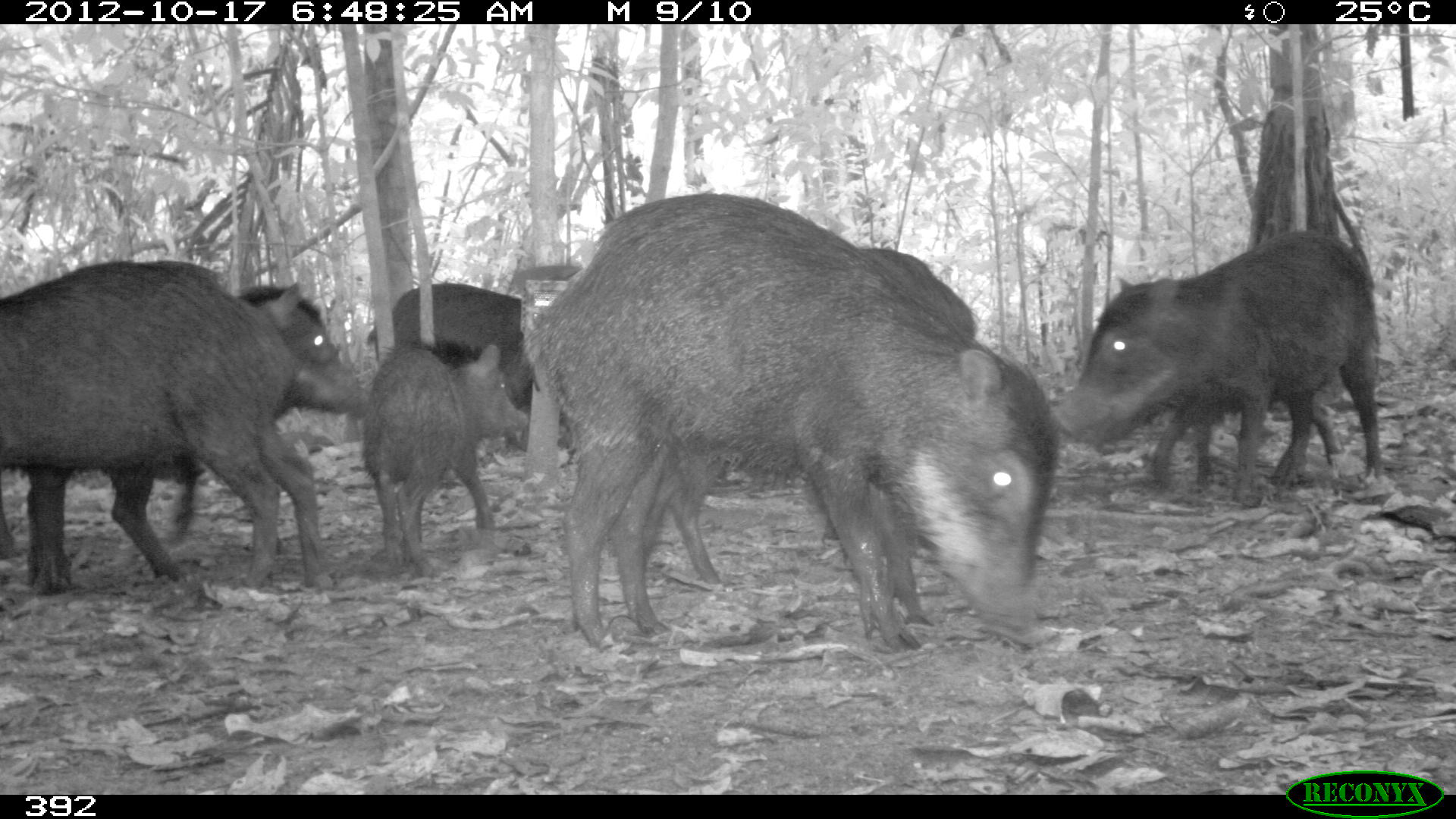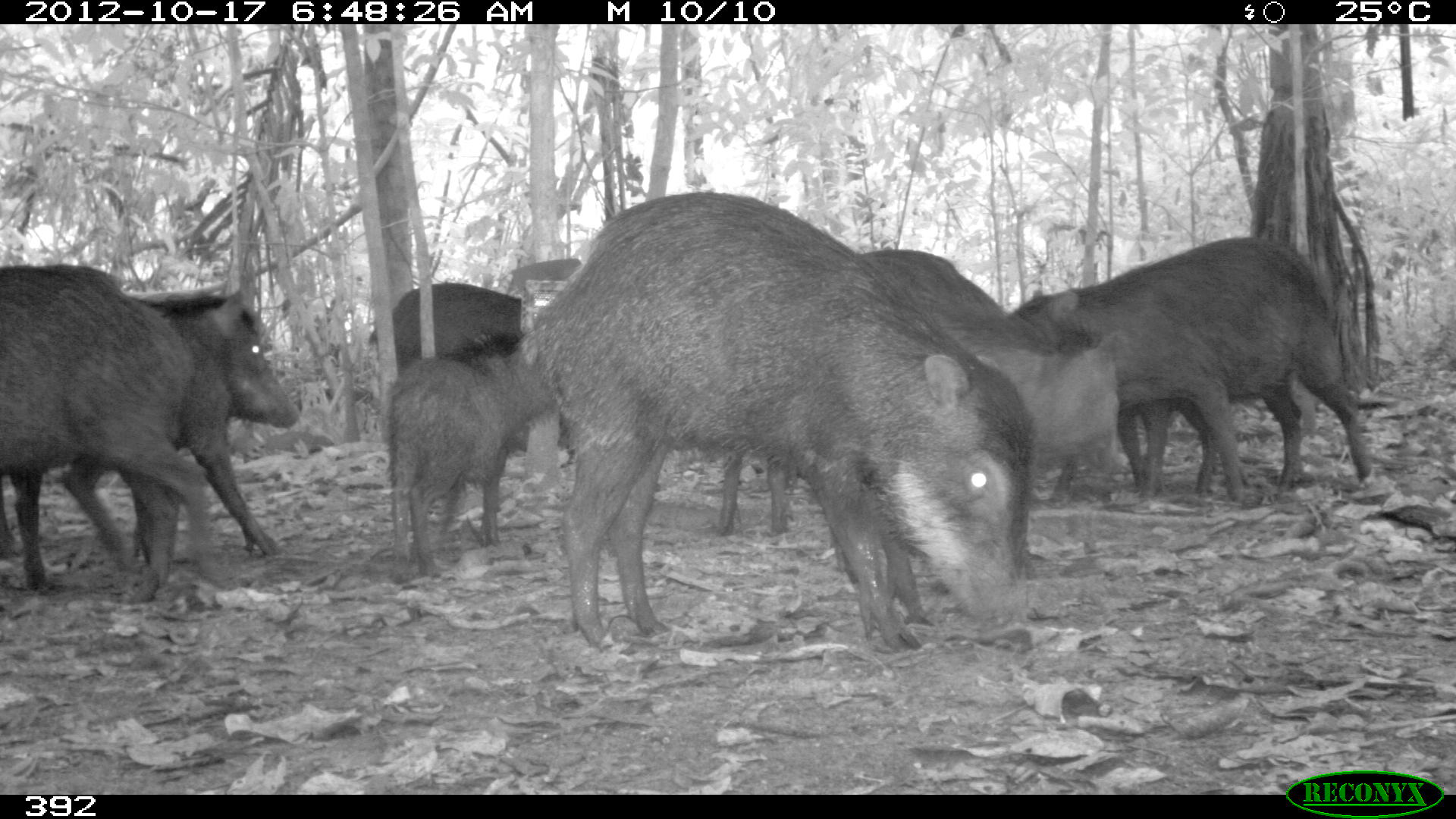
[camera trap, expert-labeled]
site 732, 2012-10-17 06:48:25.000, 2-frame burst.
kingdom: Animalia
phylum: Chordata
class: Mammalia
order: Artiodactyla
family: Tayassuidae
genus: Tayassu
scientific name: Tayassu pecari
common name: white-lipped peccary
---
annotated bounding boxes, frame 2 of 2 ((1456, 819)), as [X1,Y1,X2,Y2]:
tayassu pecari: [517,189,1043,650]; [701,242,1128,543]; [990,235,1380,511]; [12,284,306,589]; [1,259,230,605]; [381,332,567,583]; [364,280,570,464]